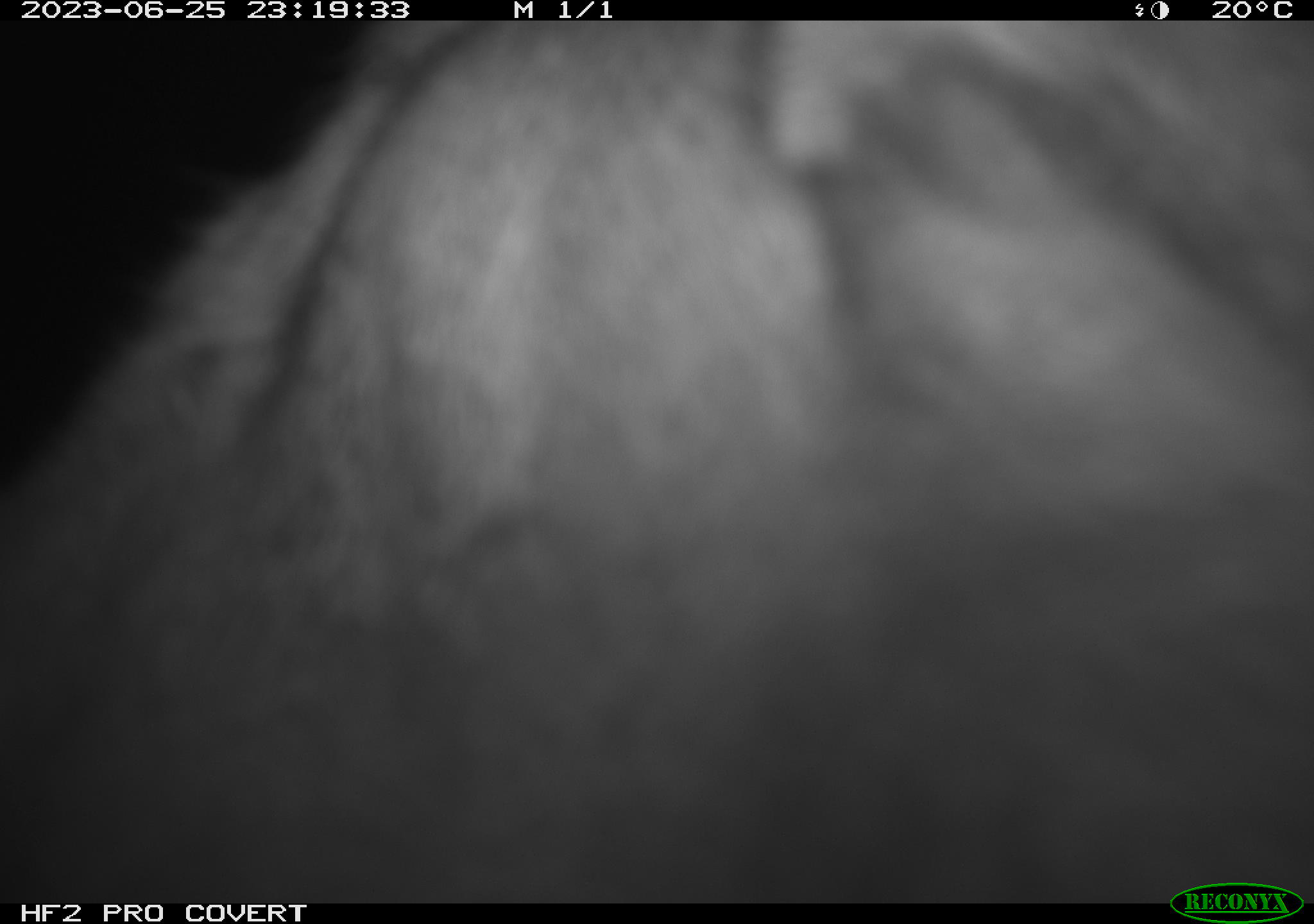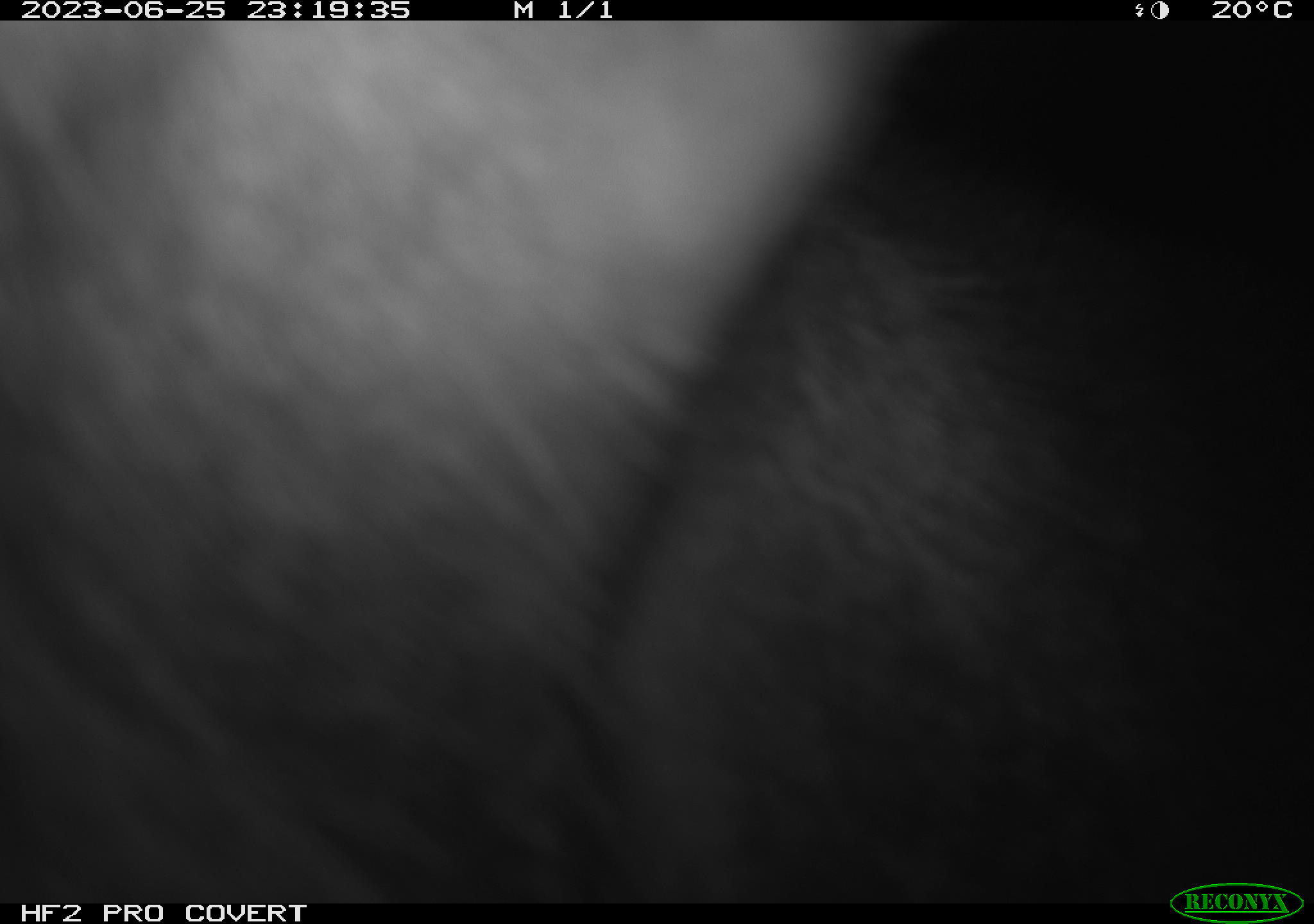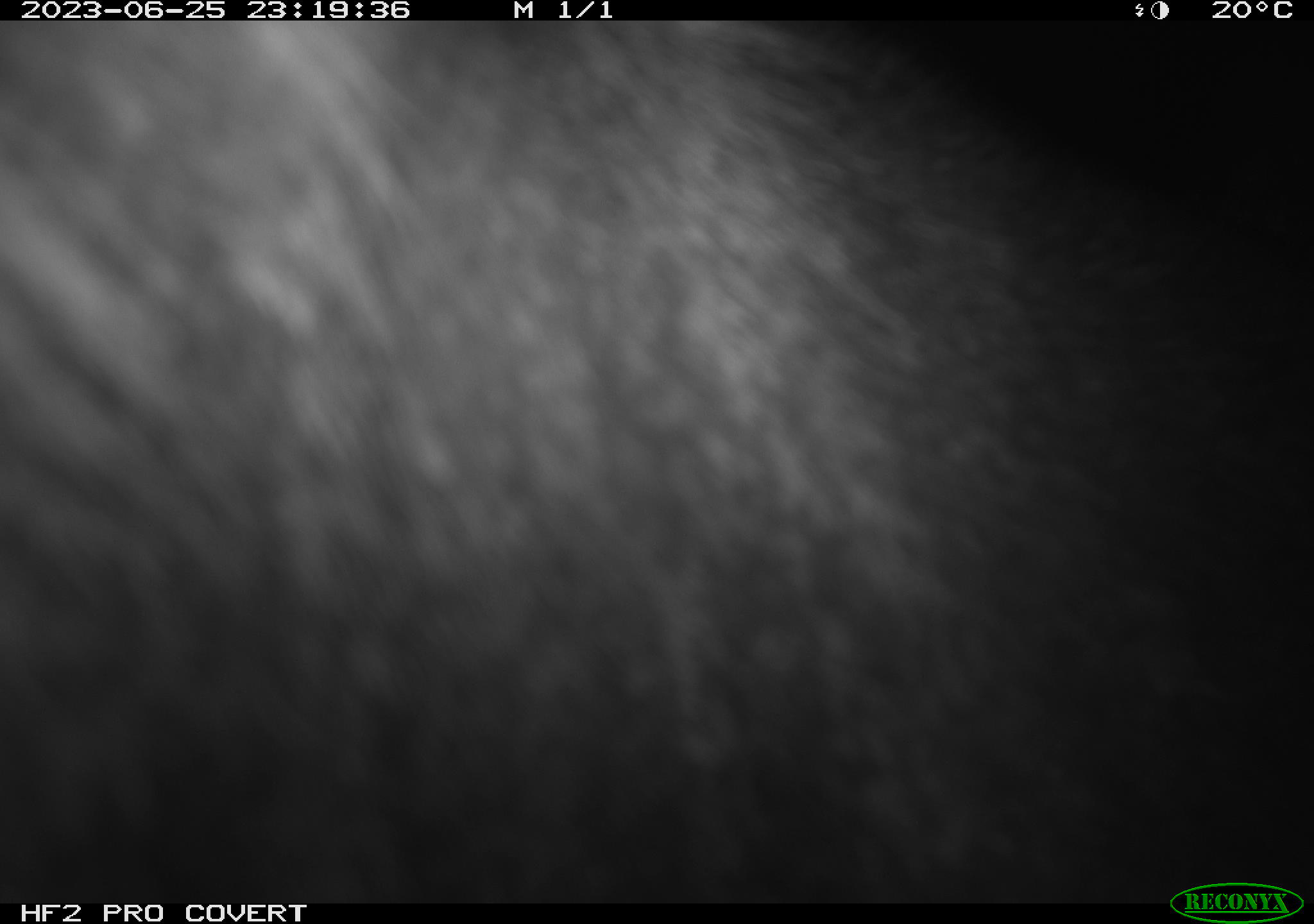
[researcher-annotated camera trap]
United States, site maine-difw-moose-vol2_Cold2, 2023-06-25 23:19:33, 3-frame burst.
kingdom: Animalia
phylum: Chordata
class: Mammalia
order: Artiodactyla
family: Cervidae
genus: Alces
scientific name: Alces alces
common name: moose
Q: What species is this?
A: Moose (Alces alces).